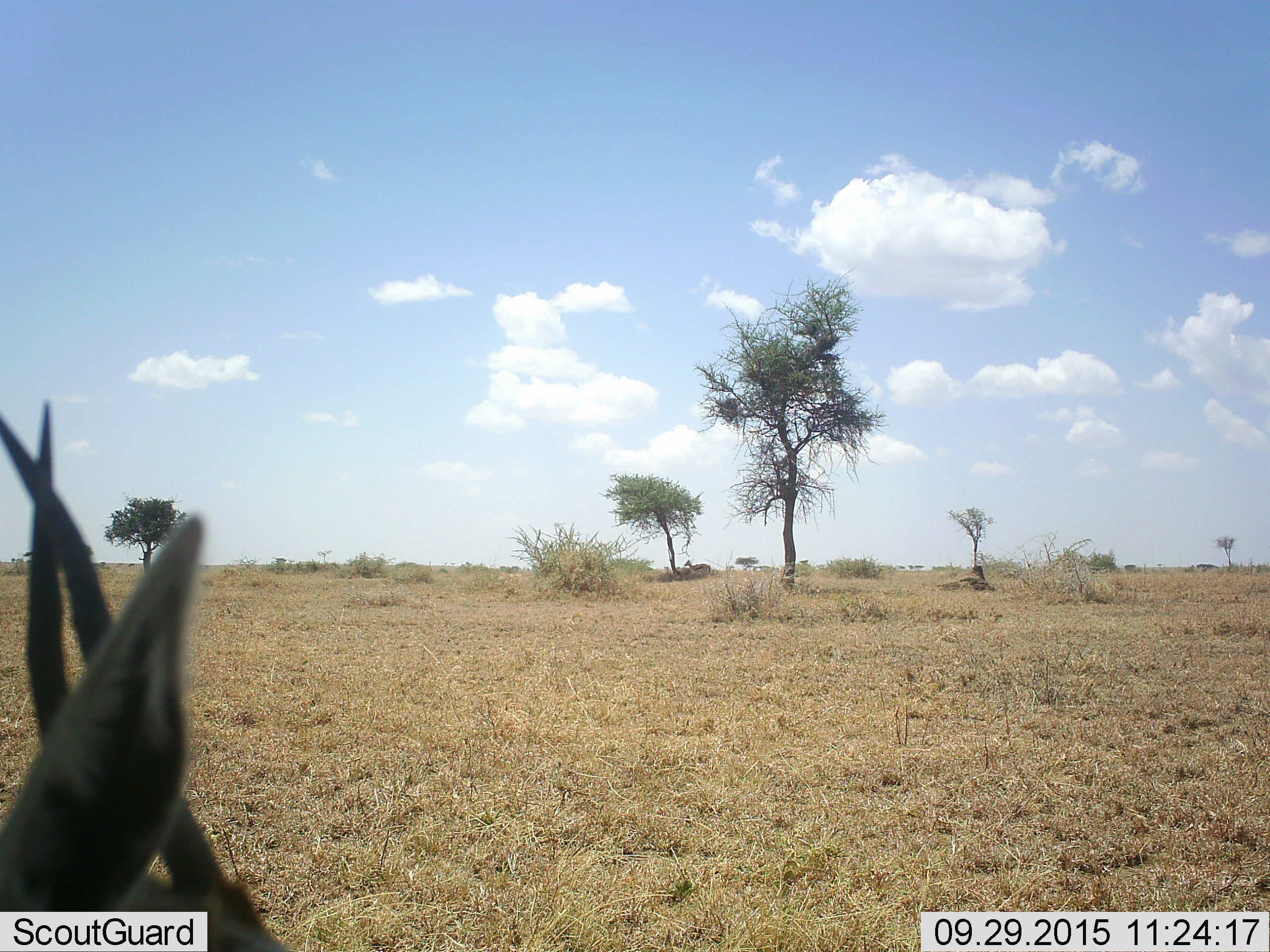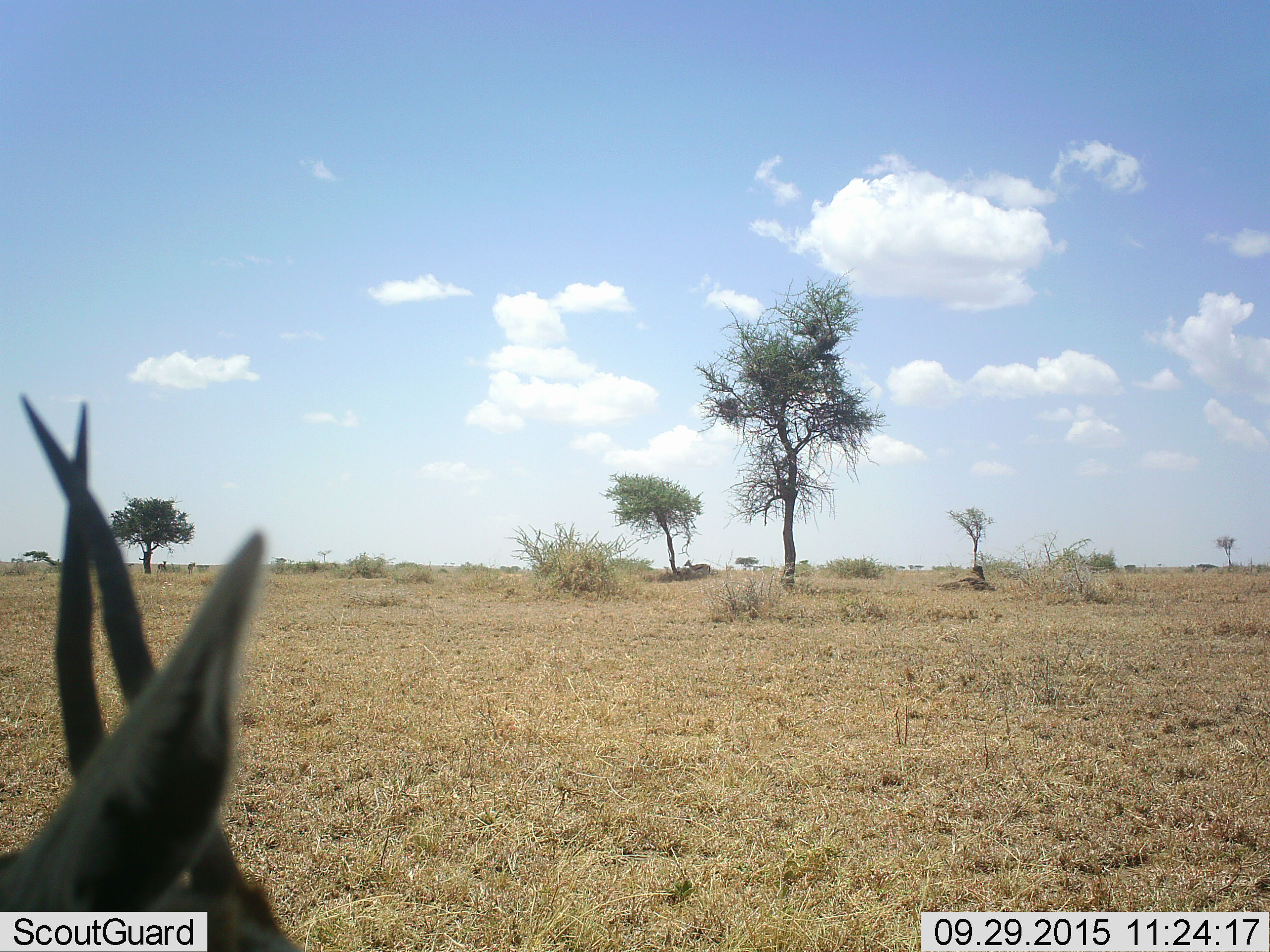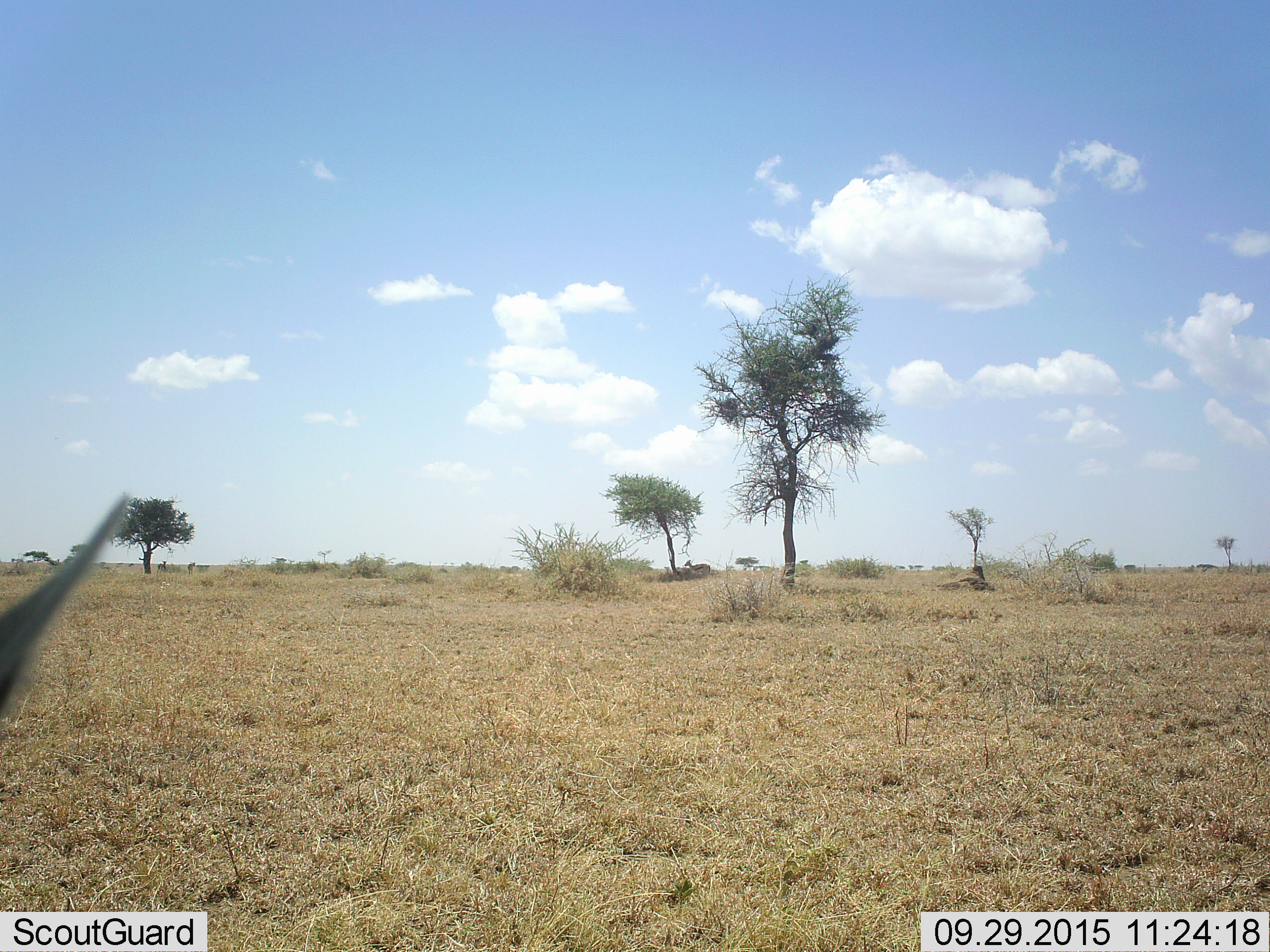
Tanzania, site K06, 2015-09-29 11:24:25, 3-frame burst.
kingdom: Animalia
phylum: Chordata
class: Mammalia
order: Artiodactyla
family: Bovidae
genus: Eudorcas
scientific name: Eudorcas thomsonii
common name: thomson's gazelle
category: gazellethomsons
Gazellethomsons (thomson's gazelle) (Eudorcas thomsonii), count 1. Behavior (volunteer vote fractions): standing 100%, resting 0%, moving 33%, interacting 0%. Young present (vote fraction): 0%. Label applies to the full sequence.